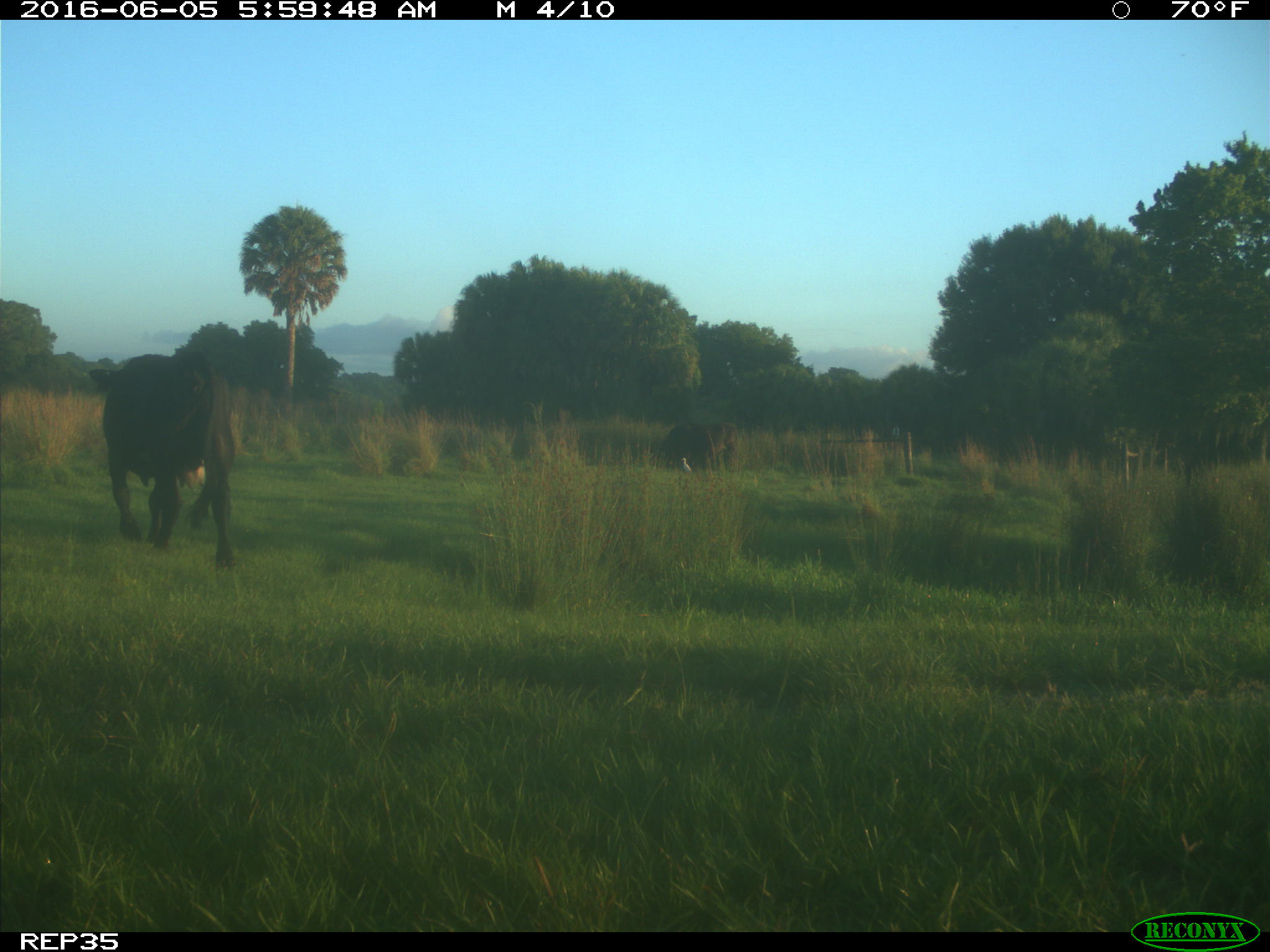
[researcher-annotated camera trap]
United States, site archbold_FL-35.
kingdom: Animalia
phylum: Chordata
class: Mammalia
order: Artiodactyla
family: Bovidae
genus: Bos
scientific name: Bos taurus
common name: domestic cow